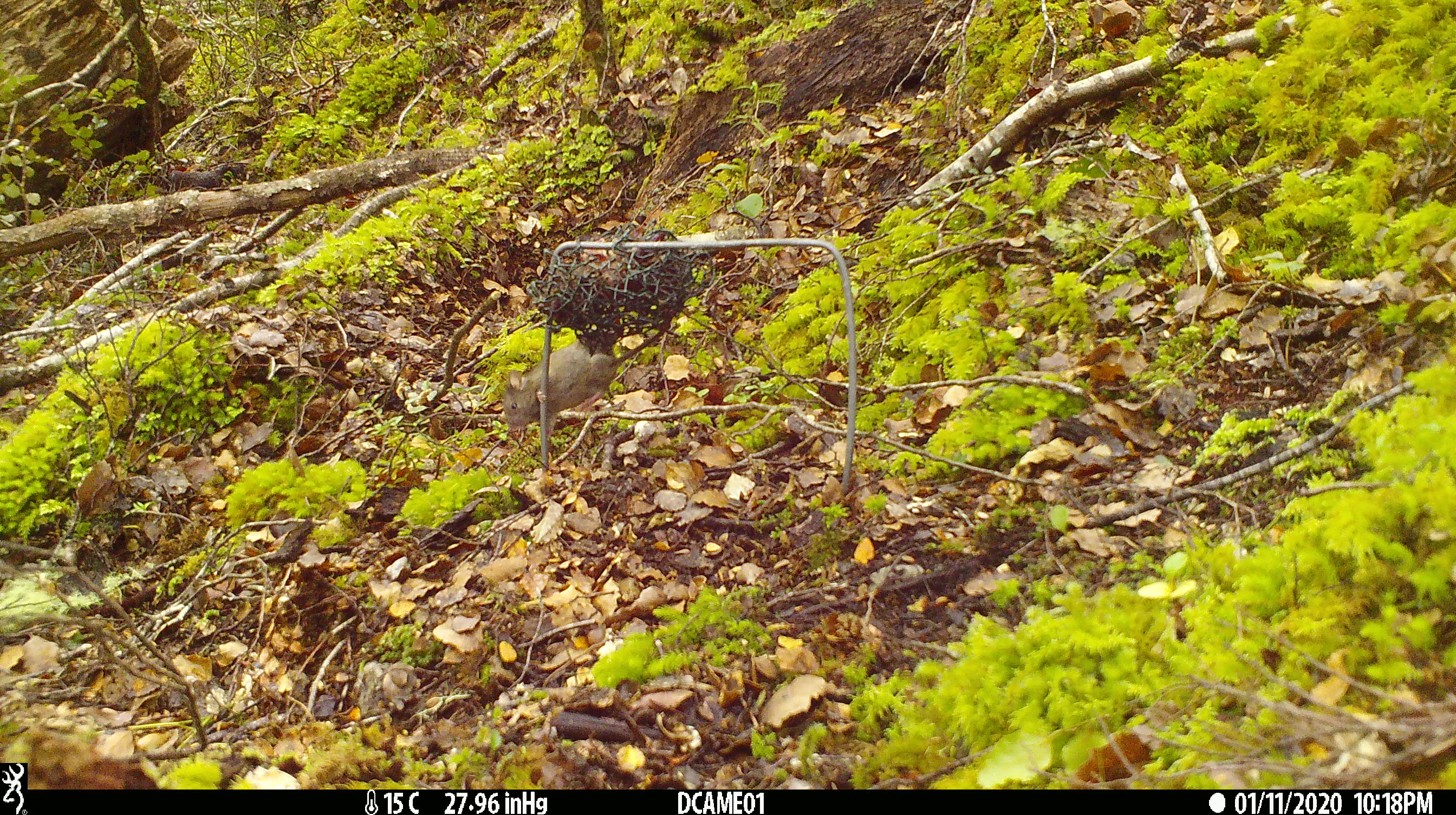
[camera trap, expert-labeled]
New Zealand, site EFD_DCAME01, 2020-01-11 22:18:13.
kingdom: Animalia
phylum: Chordata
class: Mammalia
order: Rodentia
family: Muridae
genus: Mus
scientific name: Mus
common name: mouse